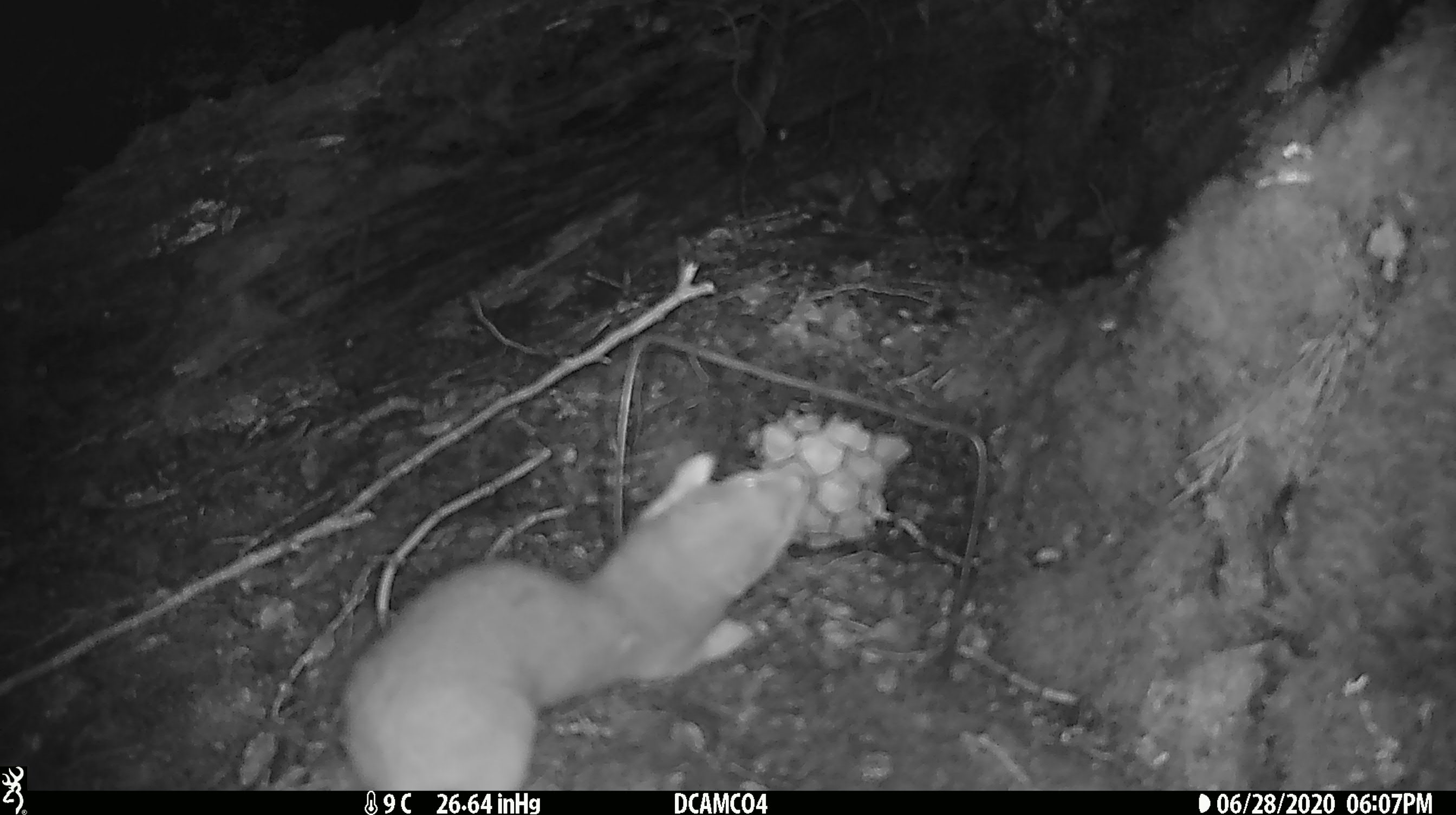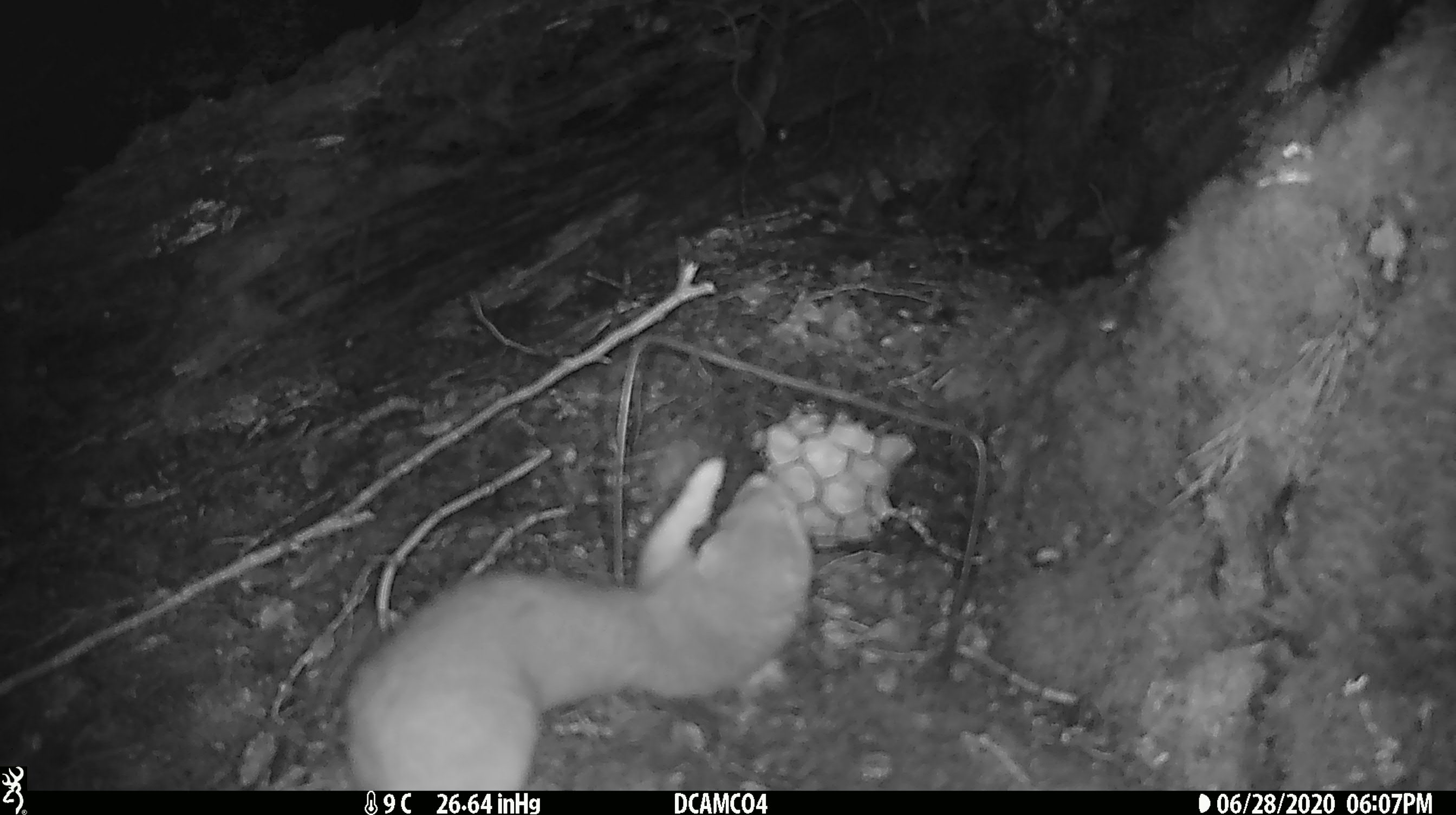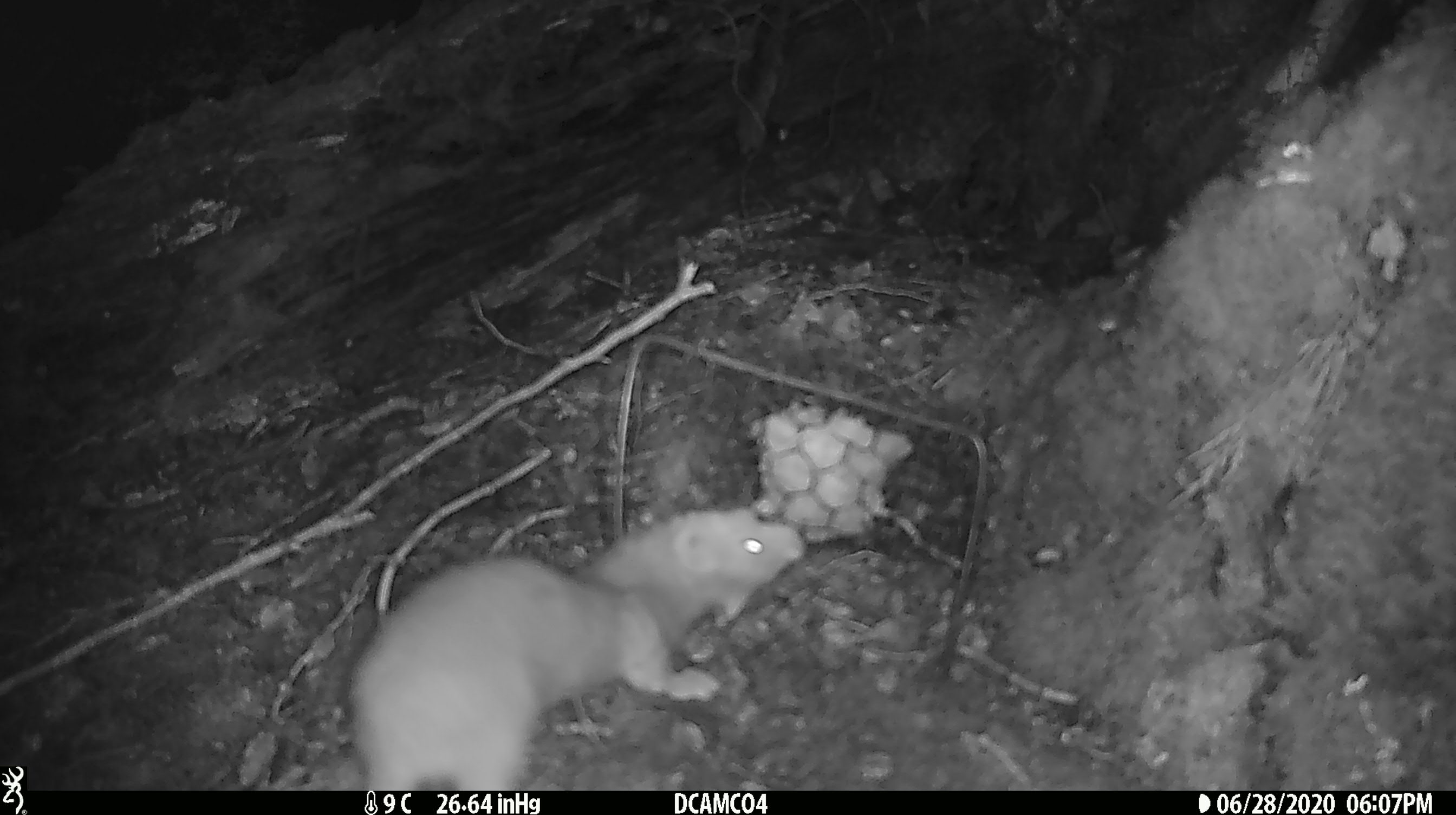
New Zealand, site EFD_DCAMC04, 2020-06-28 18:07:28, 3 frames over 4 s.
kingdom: Animalia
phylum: Chordata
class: Mammalia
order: Carnivora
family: Mustelidae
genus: Mustela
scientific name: Mustela erminea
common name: stoat